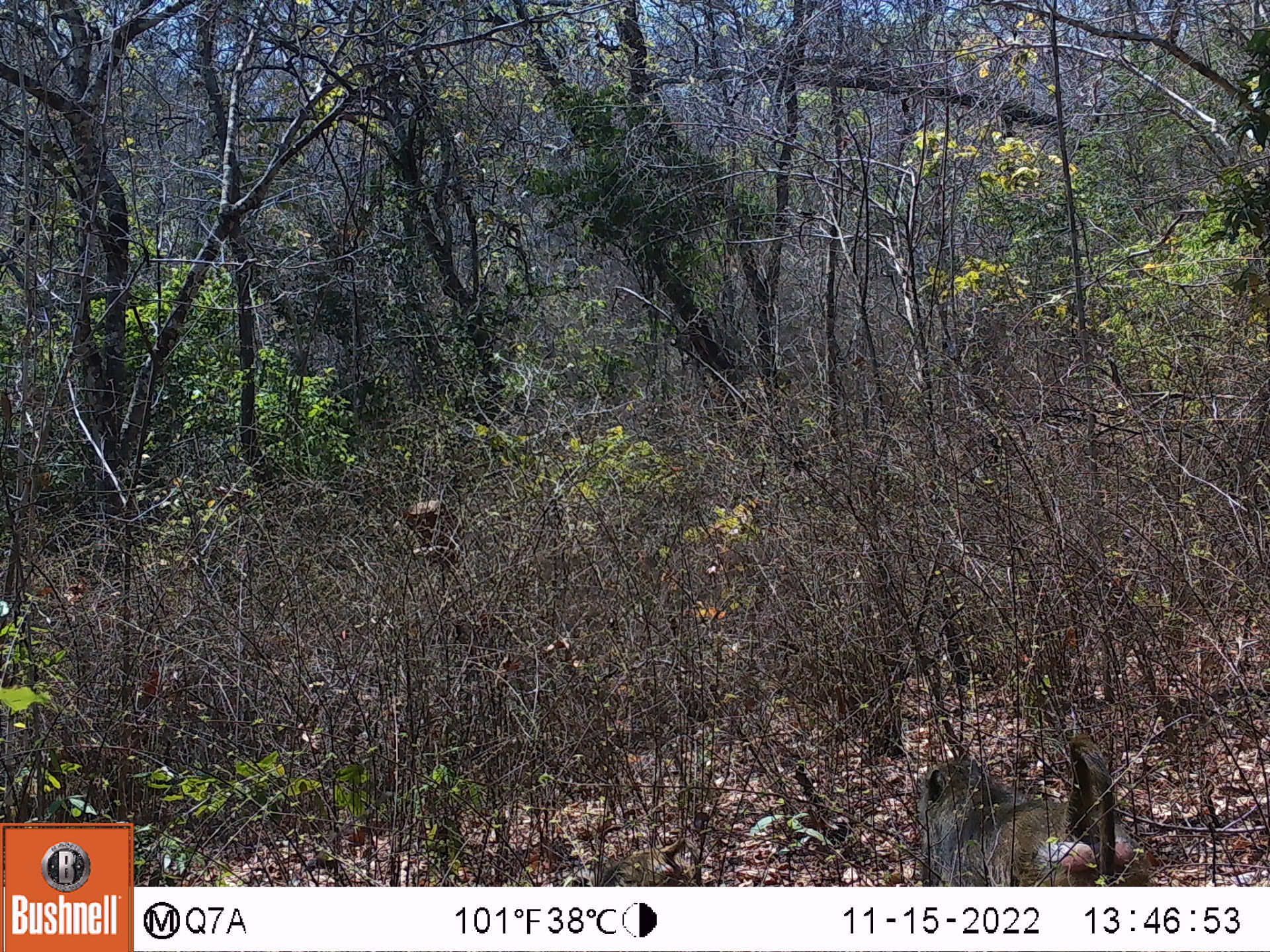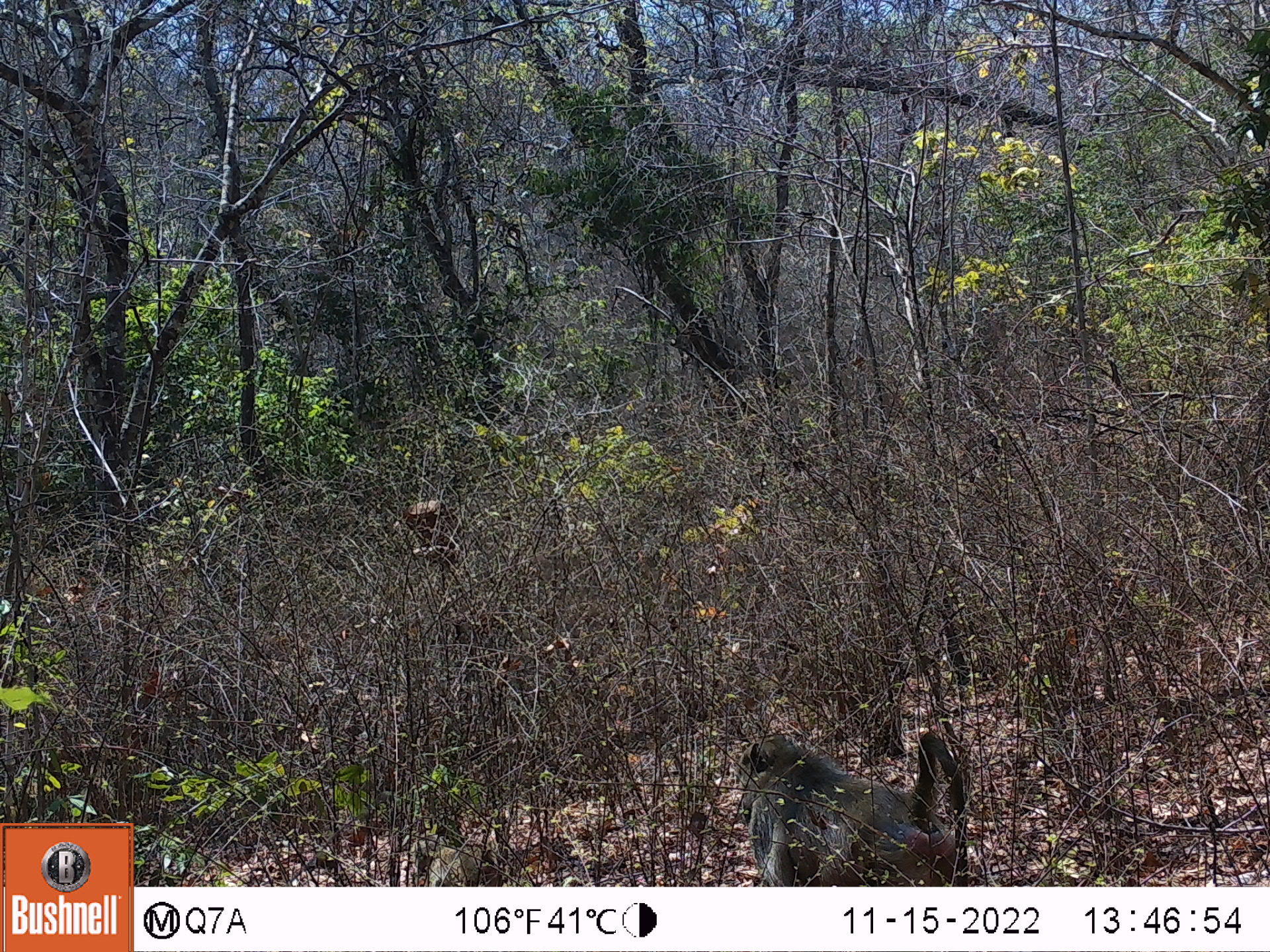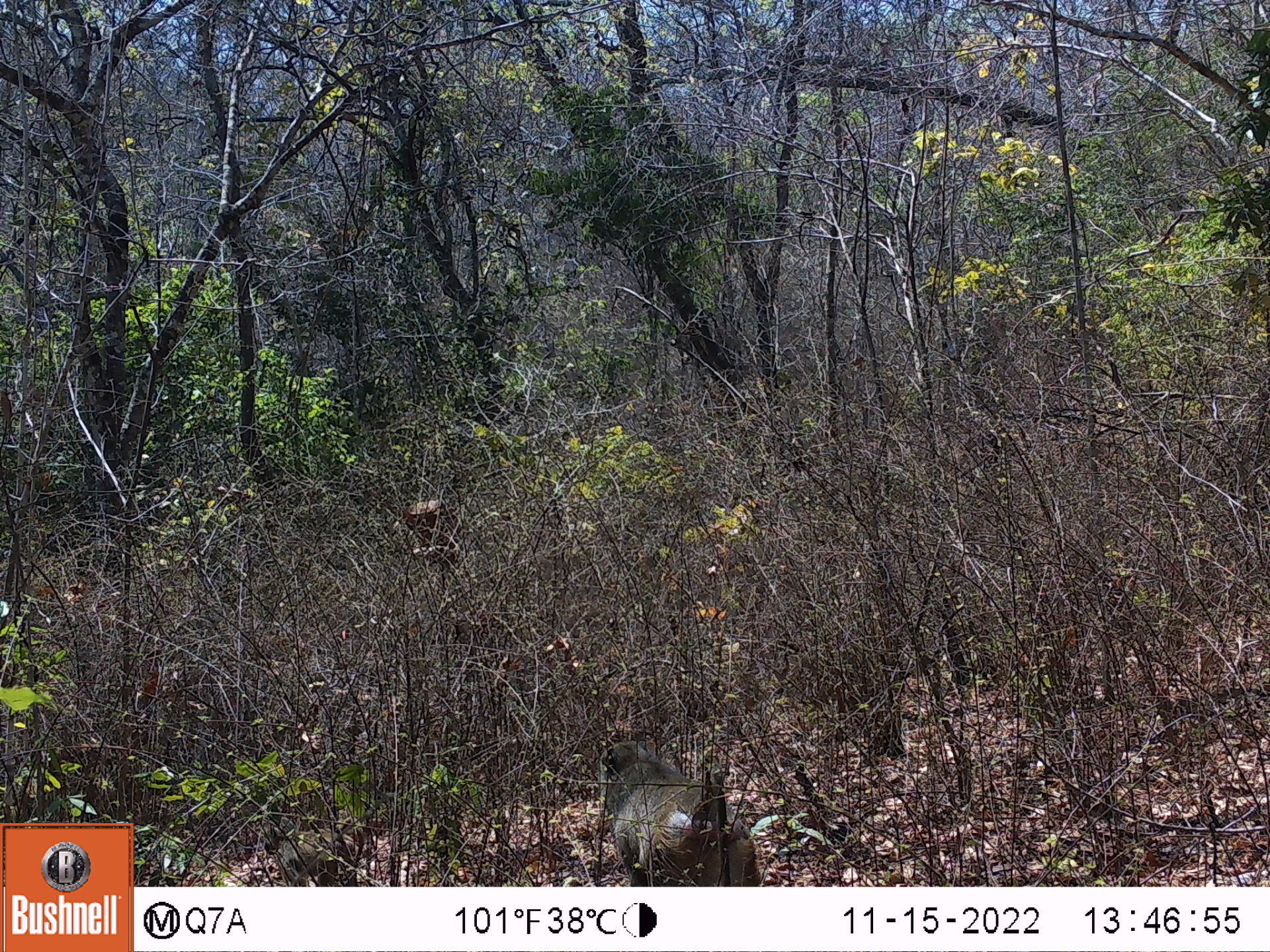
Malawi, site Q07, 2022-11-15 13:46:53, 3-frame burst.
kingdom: Animalia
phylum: Chordata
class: Mammalia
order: Primates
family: Cercopithecidae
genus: Papio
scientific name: Papio cynocephalus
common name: yellow baboon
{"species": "yellow baboon (Papio cynocephalus)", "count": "1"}